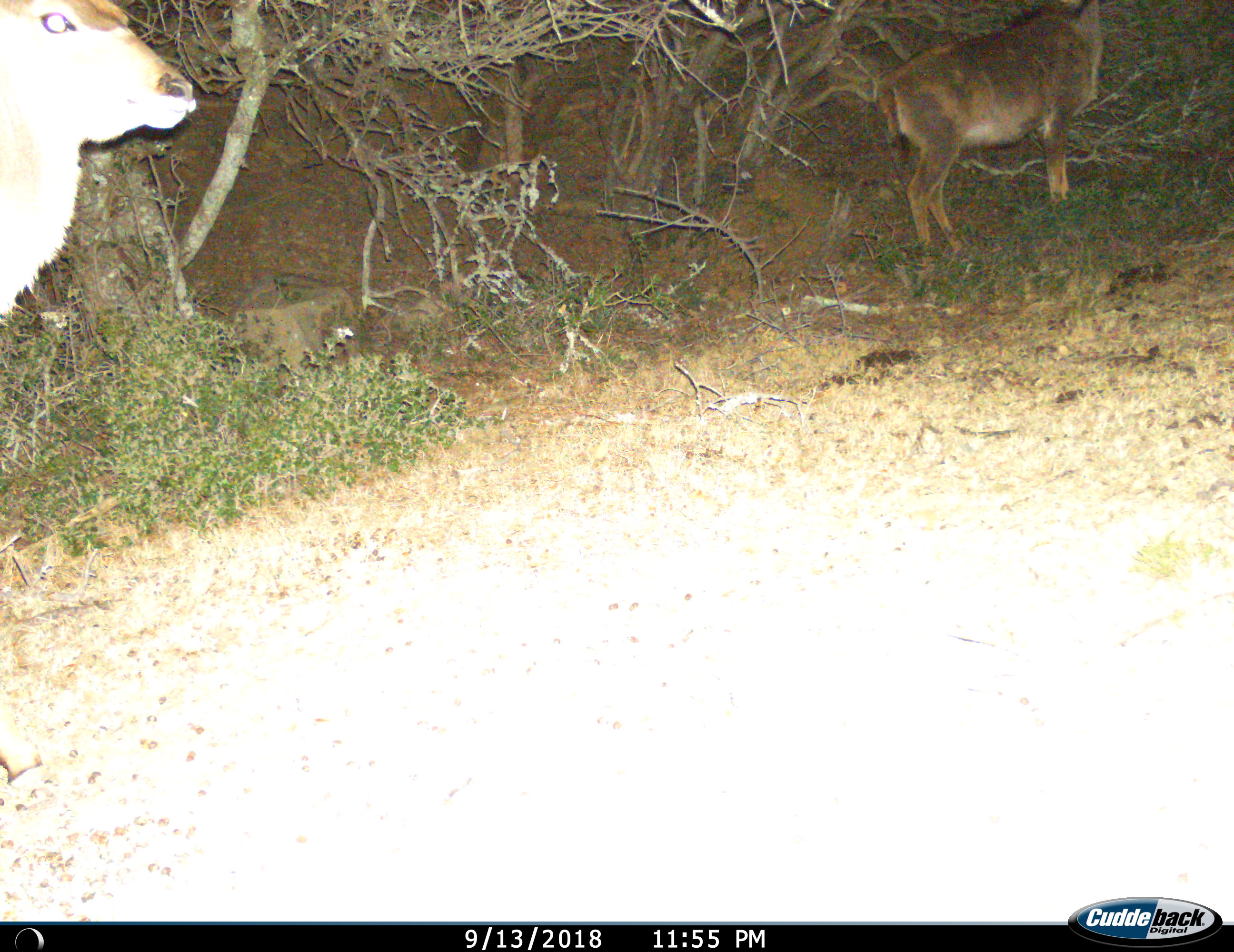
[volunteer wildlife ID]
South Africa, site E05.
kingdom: Animalia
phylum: Chordata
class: Mammalia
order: Artiodactyla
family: Bovidae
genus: Tragelaphus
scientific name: Tragelaphus strepsiceros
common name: greater kudu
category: kudu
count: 2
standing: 100%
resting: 0%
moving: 0%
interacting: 0%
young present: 11%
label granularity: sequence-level